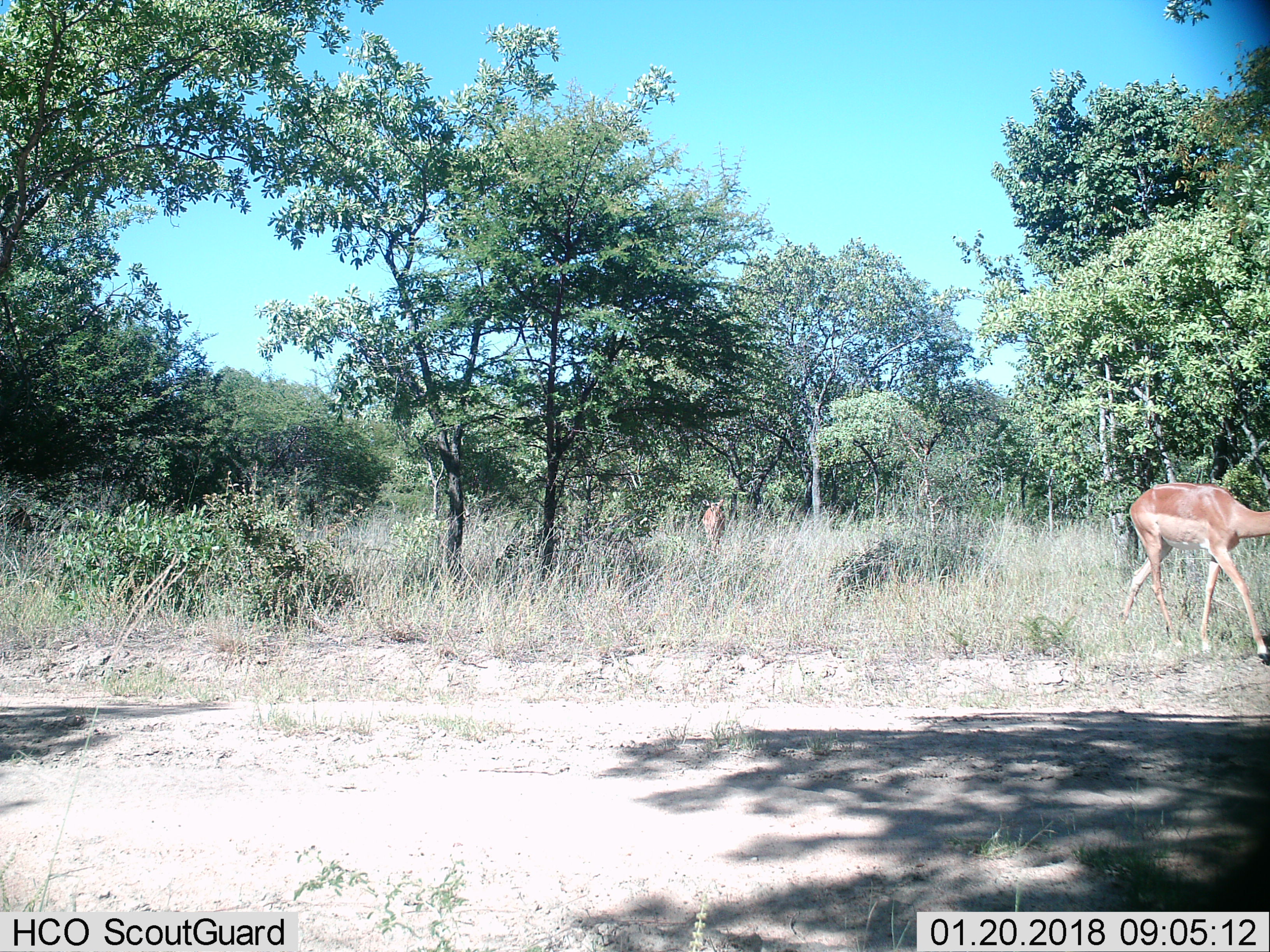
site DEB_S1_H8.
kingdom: Animalia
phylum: Chordata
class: Mammalia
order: Artiodactyla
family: Bovidae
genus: Aepyceros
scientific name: Aepyceros melampus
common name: impala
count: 1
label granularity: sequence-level